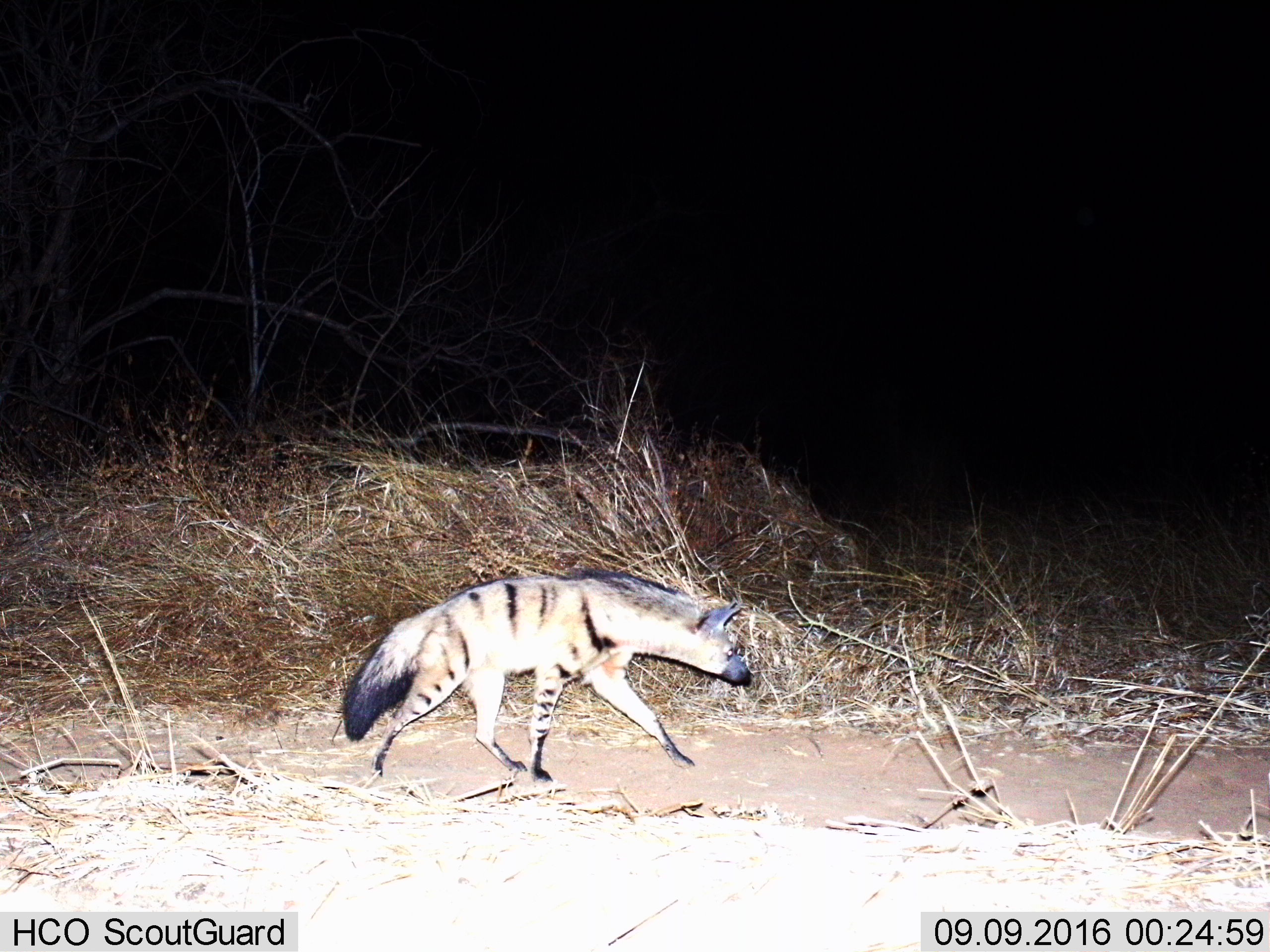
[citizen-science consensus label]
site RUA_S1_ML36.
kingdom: Animalia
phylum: Chordata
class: Mammalia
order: Carnivora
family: Hyaenidae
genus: Proteles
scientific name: Proteles cristatus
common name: aardwolf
Aardwolf (Proteles cristatus), count 1. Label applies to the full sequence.